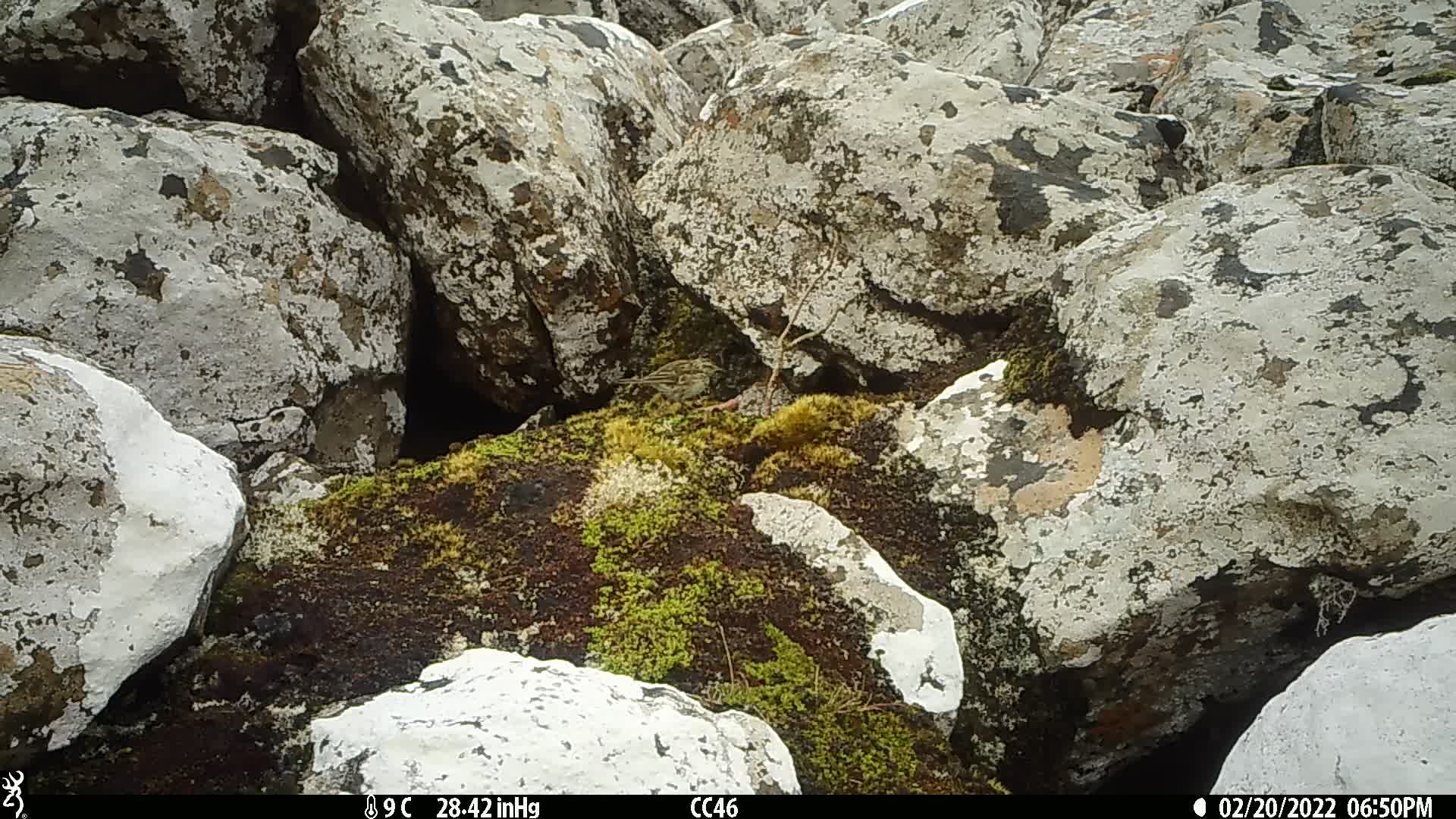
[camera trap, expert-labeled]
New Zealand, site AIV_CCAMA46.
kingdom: Animalia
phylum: Chordata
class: Aves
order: Passeriformes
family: Motacillidae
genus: Anthus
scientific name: Anthus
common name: pipit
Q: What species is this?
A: Pipit (Anthus).